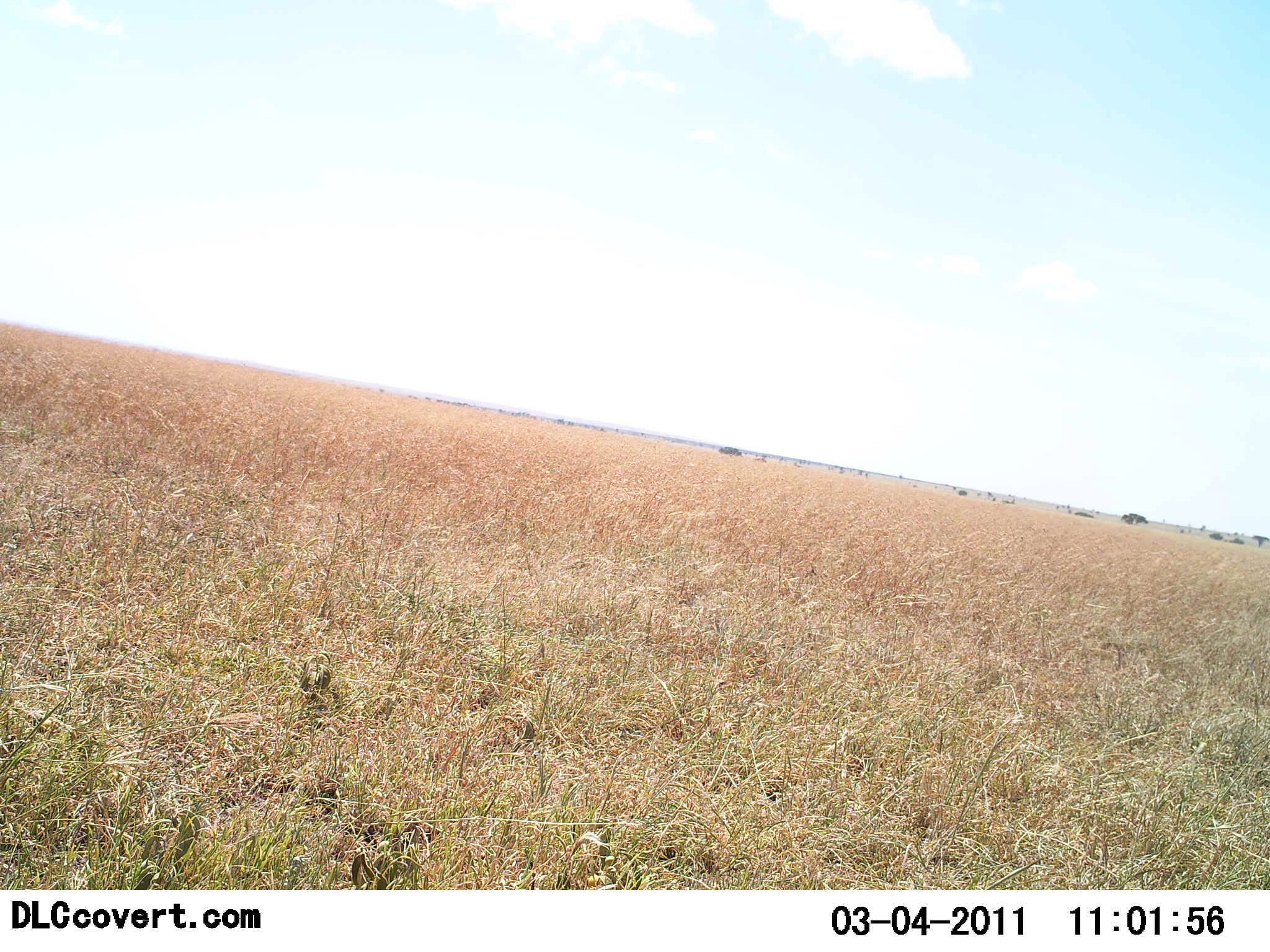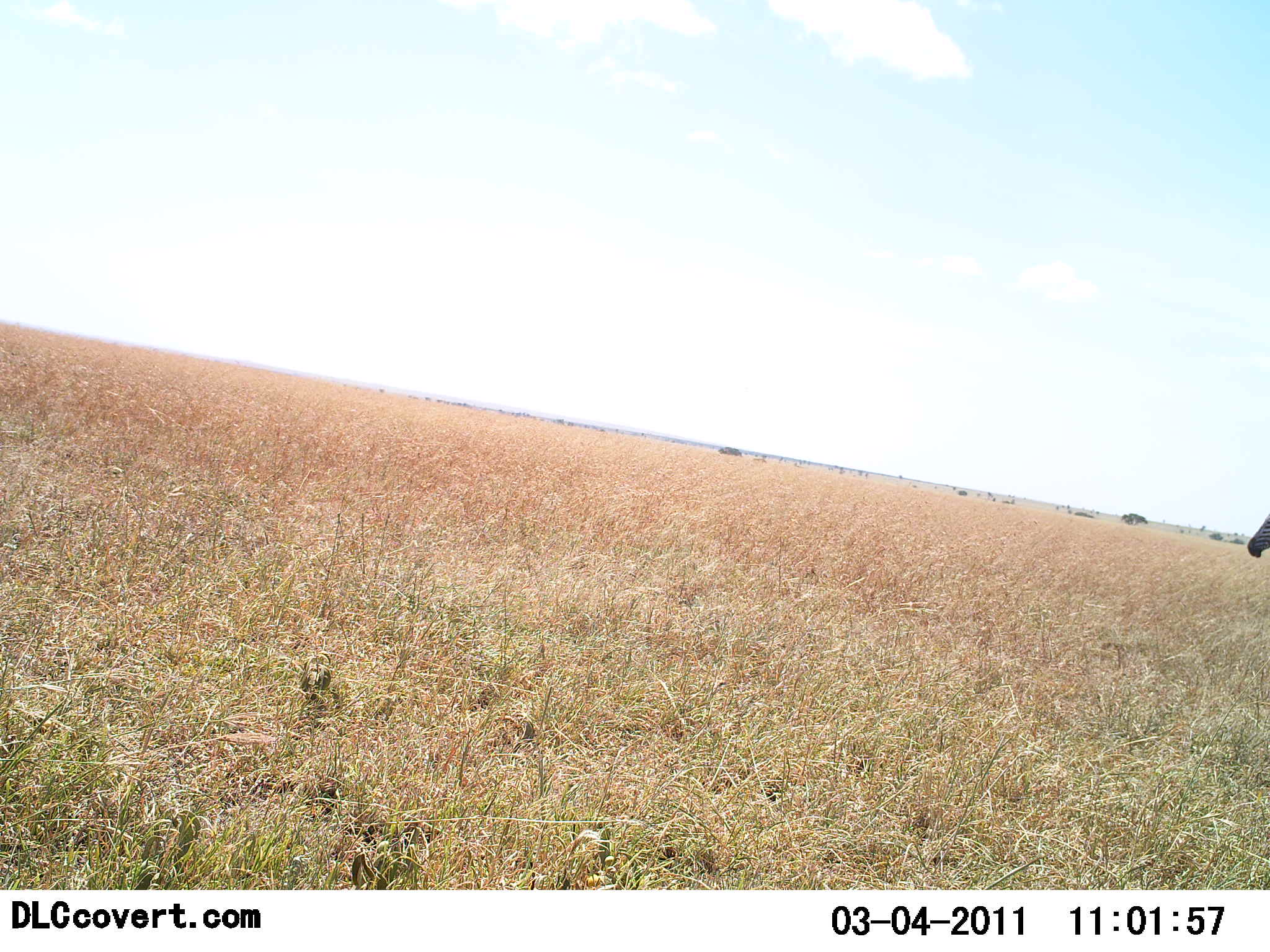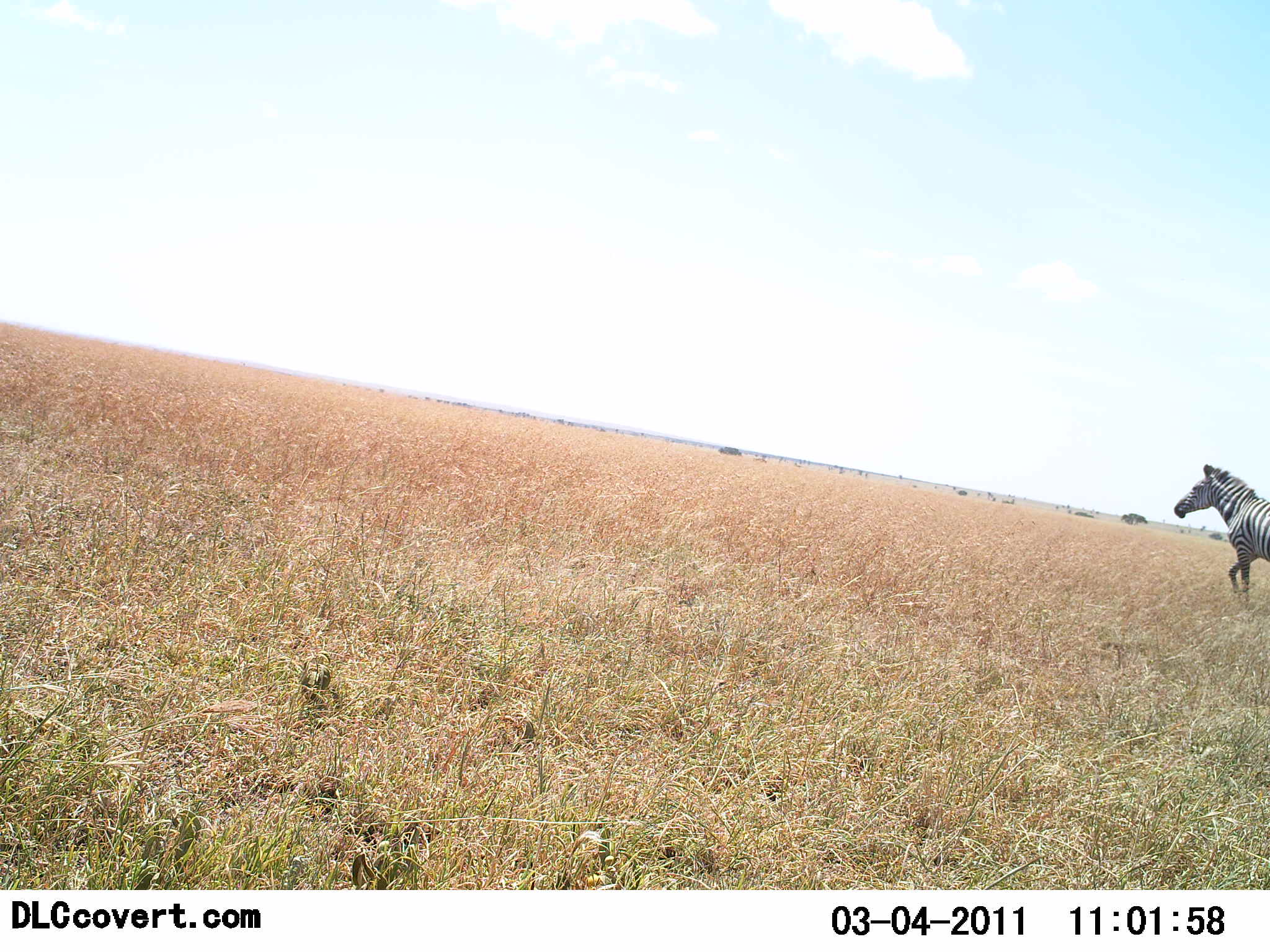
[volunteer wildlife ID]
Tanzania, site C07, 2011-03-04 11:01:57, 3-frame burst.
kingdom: Animalia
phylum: Chordata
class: Mammalia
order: Perissodactyla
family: Equidae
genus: Equus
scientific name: Equus quagga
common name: plains zebra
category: zebra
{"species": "zebra (plains zebra) (Equus quagga)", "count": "1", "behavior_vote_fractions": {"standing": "14%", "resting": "0%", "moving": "93%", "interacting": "0%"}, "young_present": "0%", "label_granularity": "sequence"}